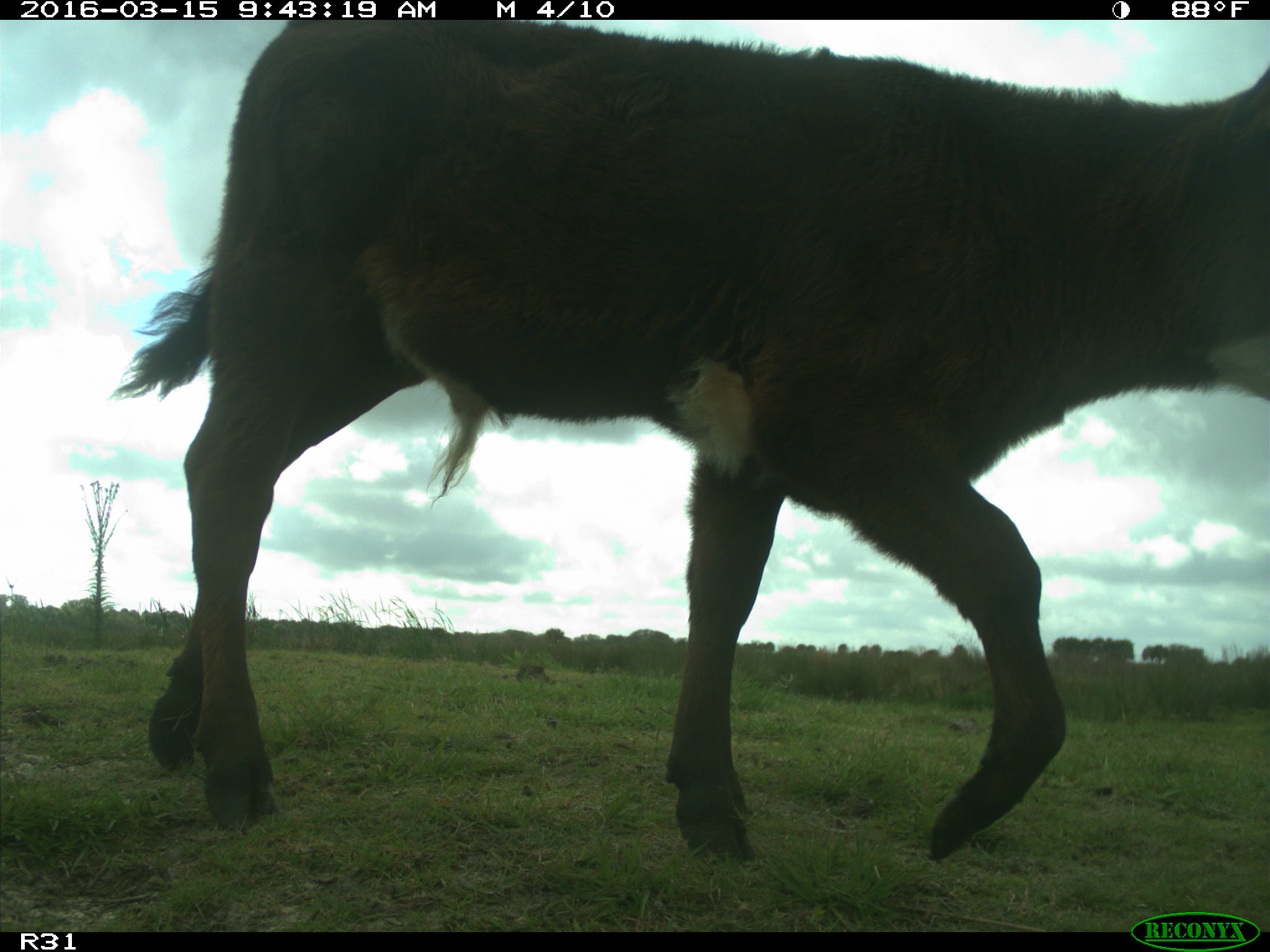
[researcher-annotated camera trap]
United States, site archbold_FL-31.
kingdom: Animalia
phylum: Chordata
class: Mammalia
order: Artiodactyla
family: Bovidae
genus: Bos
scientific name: Bos taurus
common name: domestic cow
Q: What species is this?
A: Bos taurus (domestic cow).